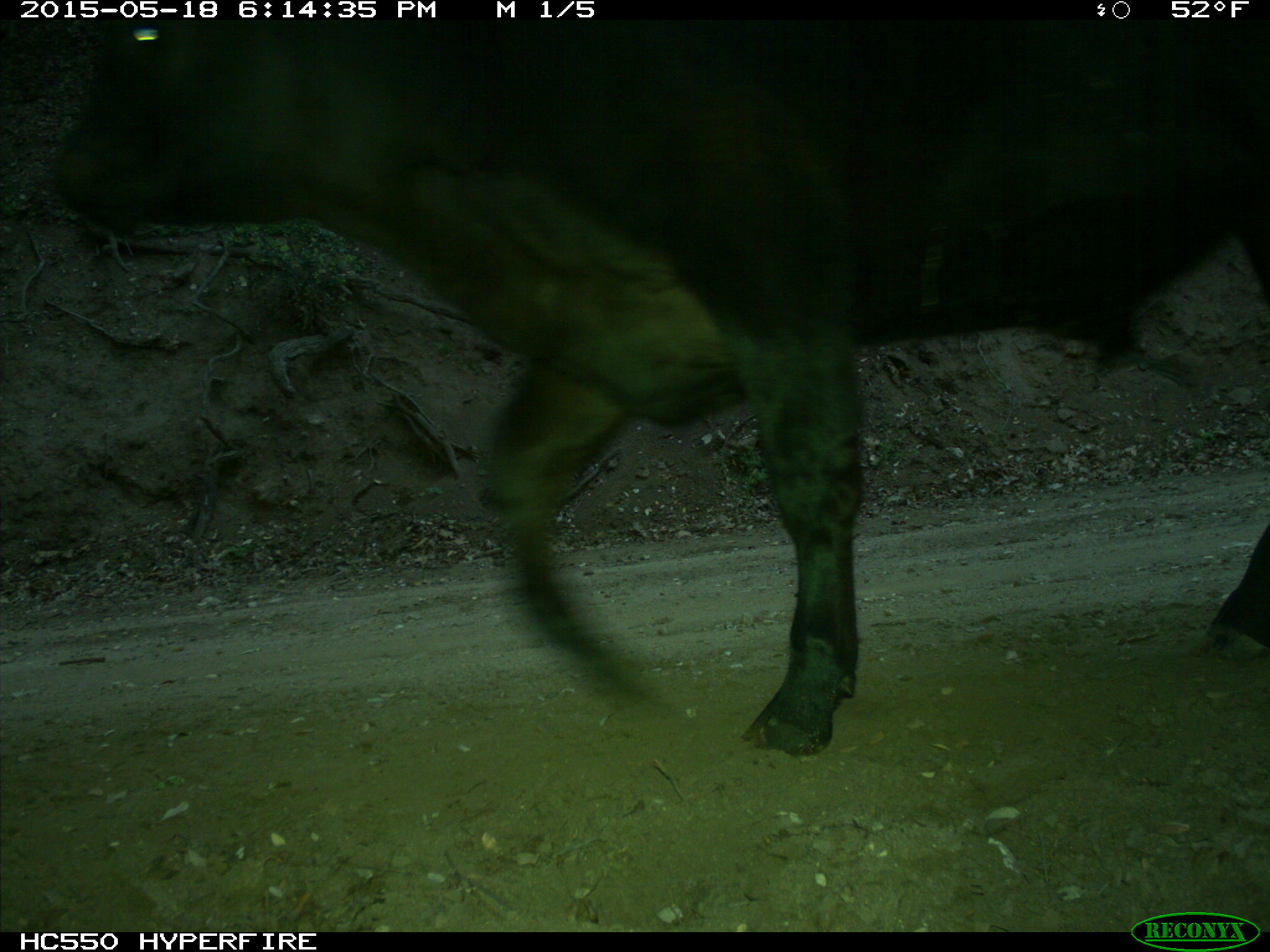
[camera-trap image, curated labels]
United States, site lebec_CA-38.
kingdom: Animalia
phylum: Chordata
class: Mammalia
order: Artiodactyla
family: Bovidae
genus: Bos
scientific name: Bos taurus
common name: domestic cow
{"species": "Bos taurus (domestic cow)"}